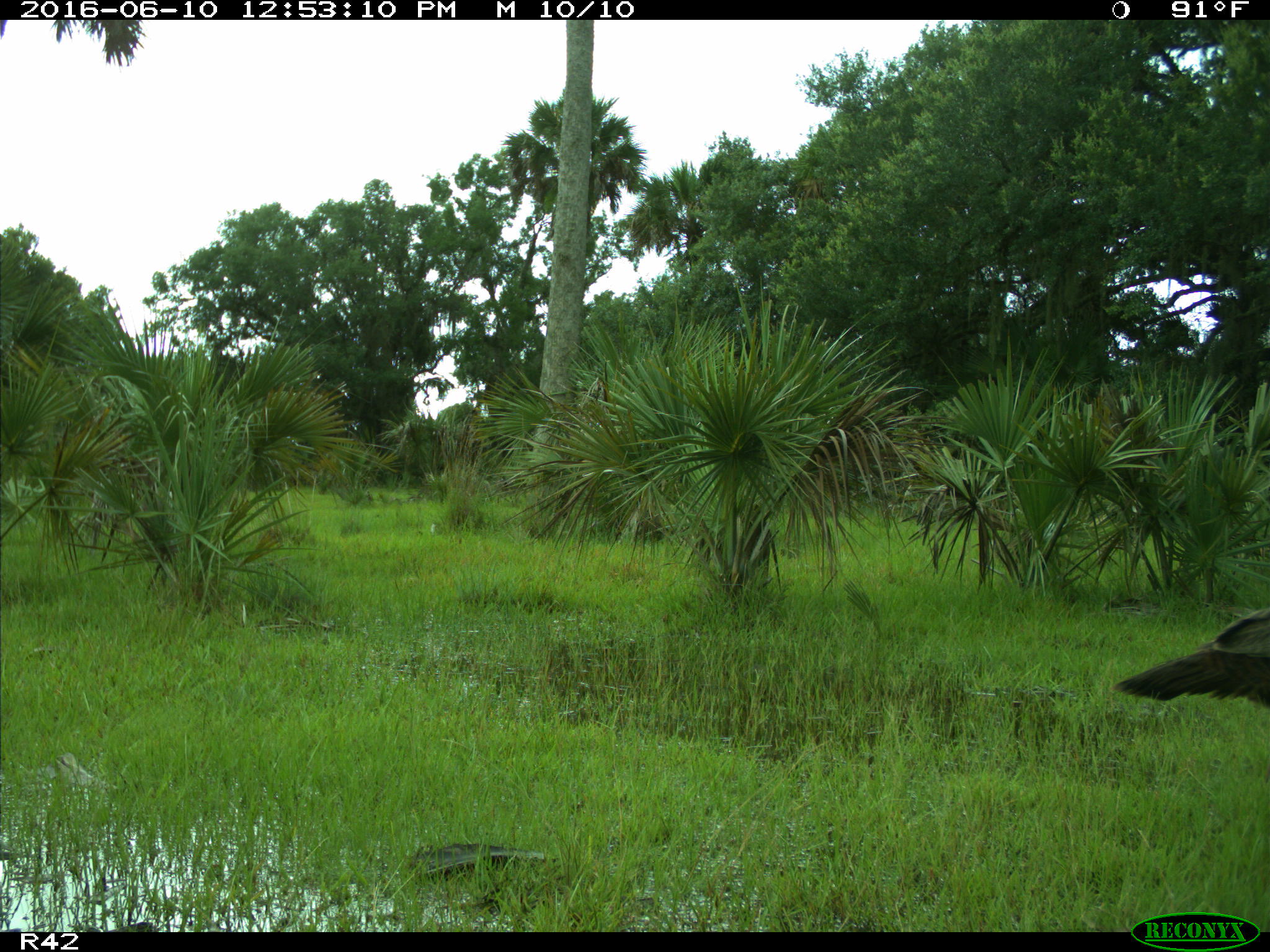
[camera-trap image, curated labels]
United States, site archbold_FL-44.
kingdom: Animalia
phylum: Chordata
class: Aves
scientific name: Aves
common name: birds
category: unidentified bird